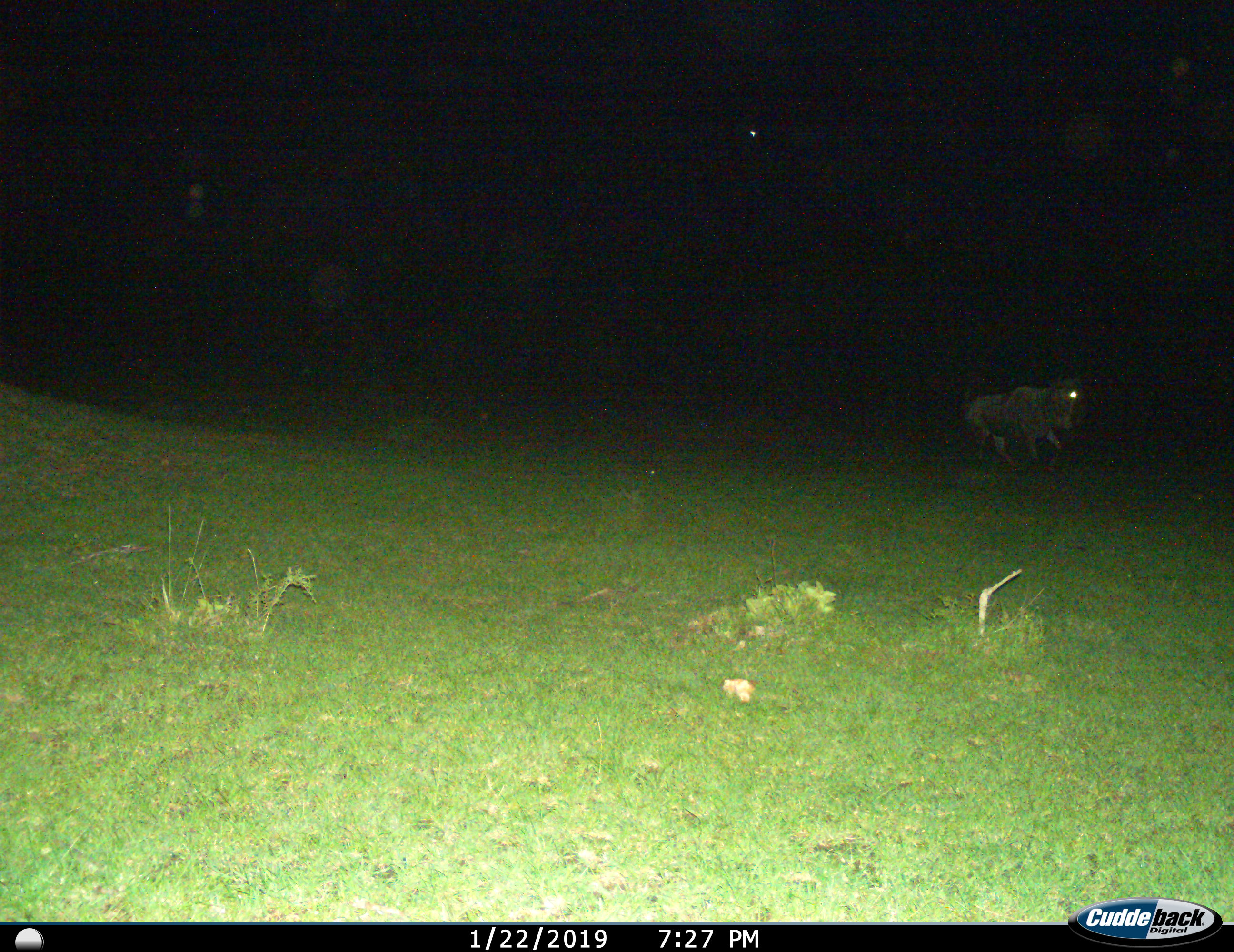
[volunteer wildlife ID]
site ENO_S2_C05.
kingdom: Animalia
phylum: Chordata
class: Mammalia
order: Artiodactyla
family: Bovidae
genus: Connochaetes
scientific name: Connochaetes taurinus taurinus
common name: blue wildebeest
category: wildebeestblue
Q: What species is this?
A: Wildebeestblue (blue wildebeest) (Connochaetes taurinus taurinus).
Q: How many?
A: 1.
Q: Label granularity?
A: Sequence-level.